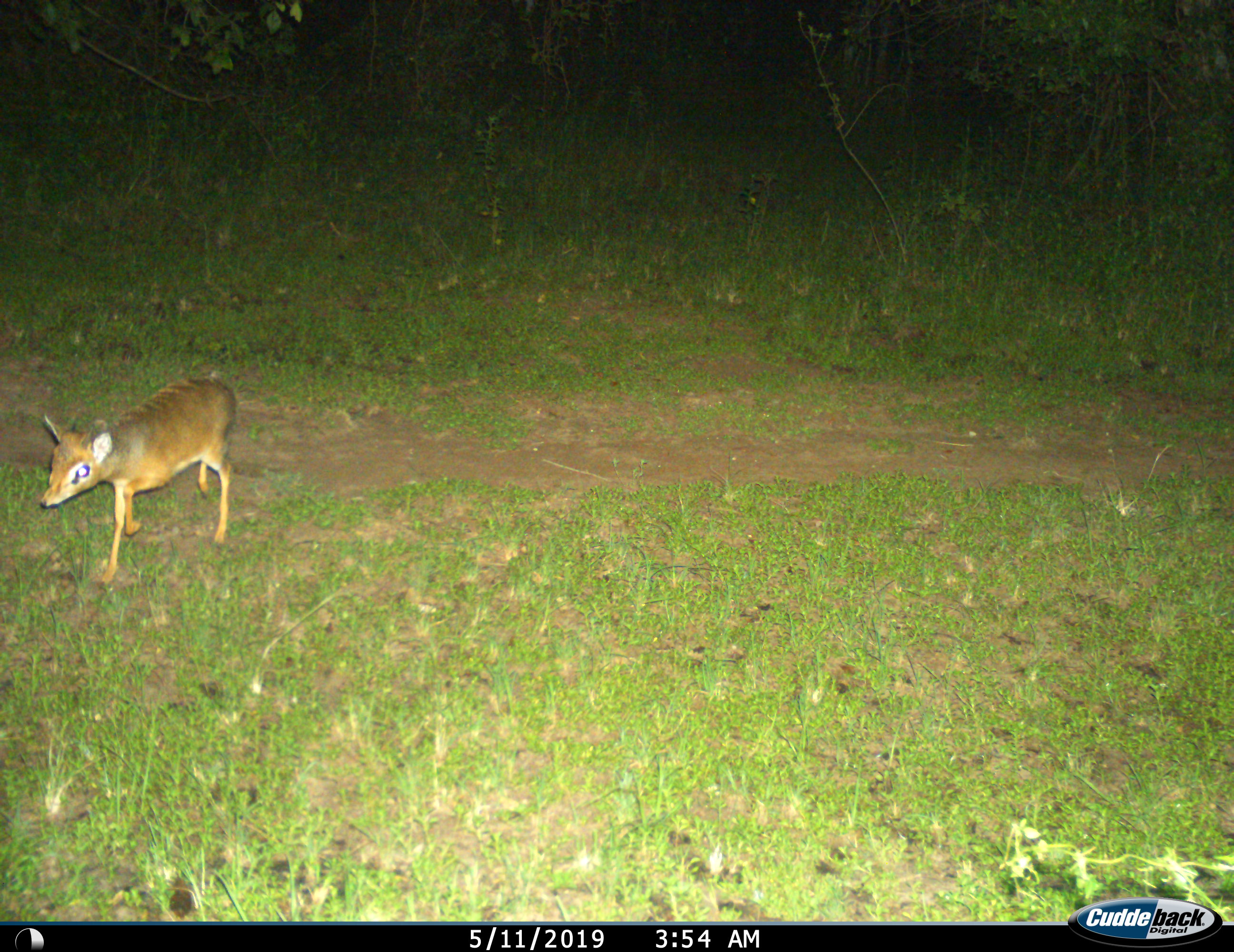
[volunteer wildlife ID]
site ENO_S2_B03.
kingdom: Animalia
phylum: Chordata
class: Mammalia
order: Artiodactyla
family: Bovidae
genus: Madoqua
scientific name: Madoqua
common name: dik-dik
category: dikdik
Dikdik (dik-dik) (Madoqua), count 1. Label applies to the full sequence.